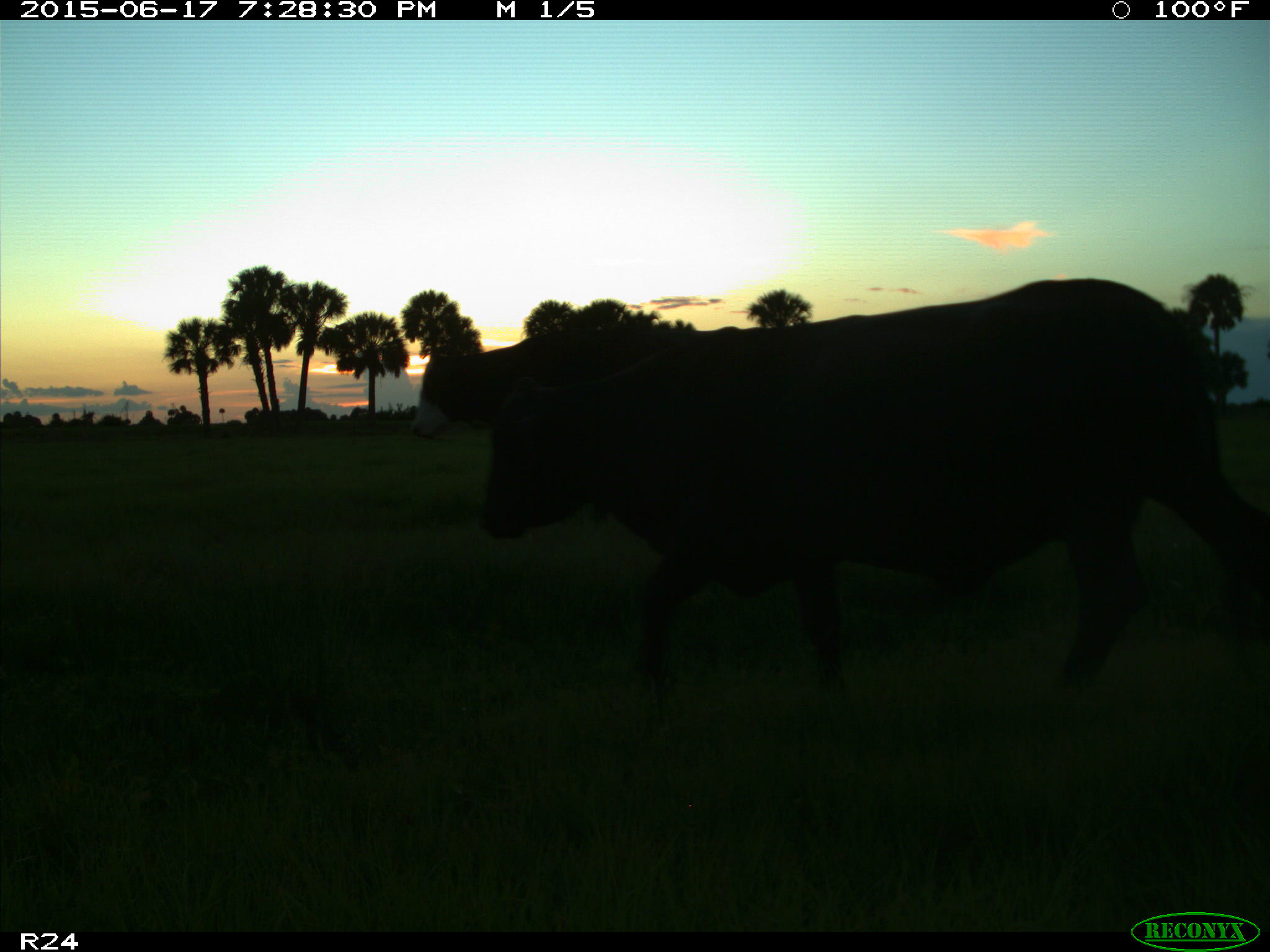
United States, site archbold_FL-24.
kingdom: Animalia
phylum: Chordata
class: Mammalia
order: Artiodactyla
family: Bovidae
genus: Bos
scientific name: Bos taurus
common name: domestic cow